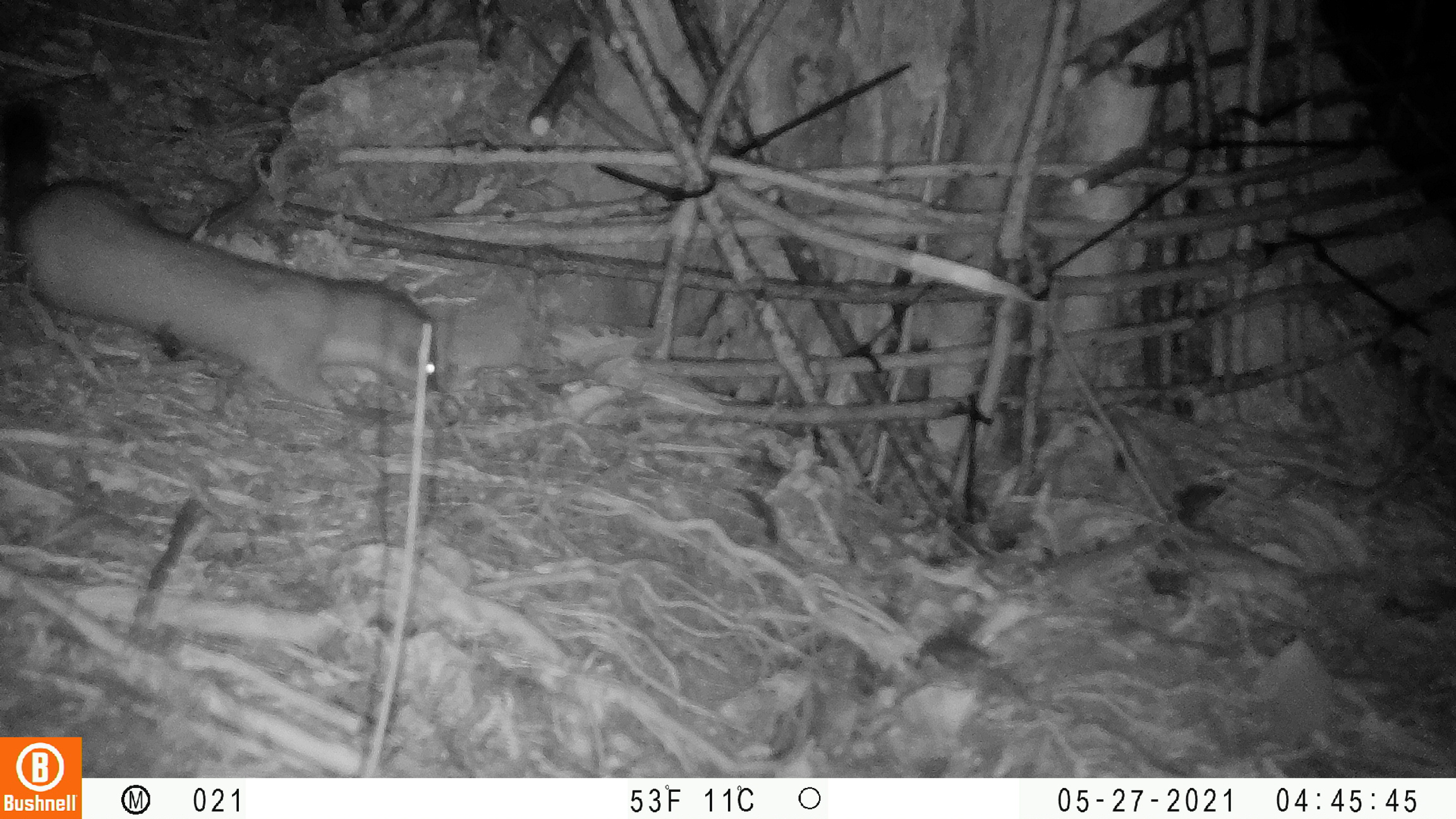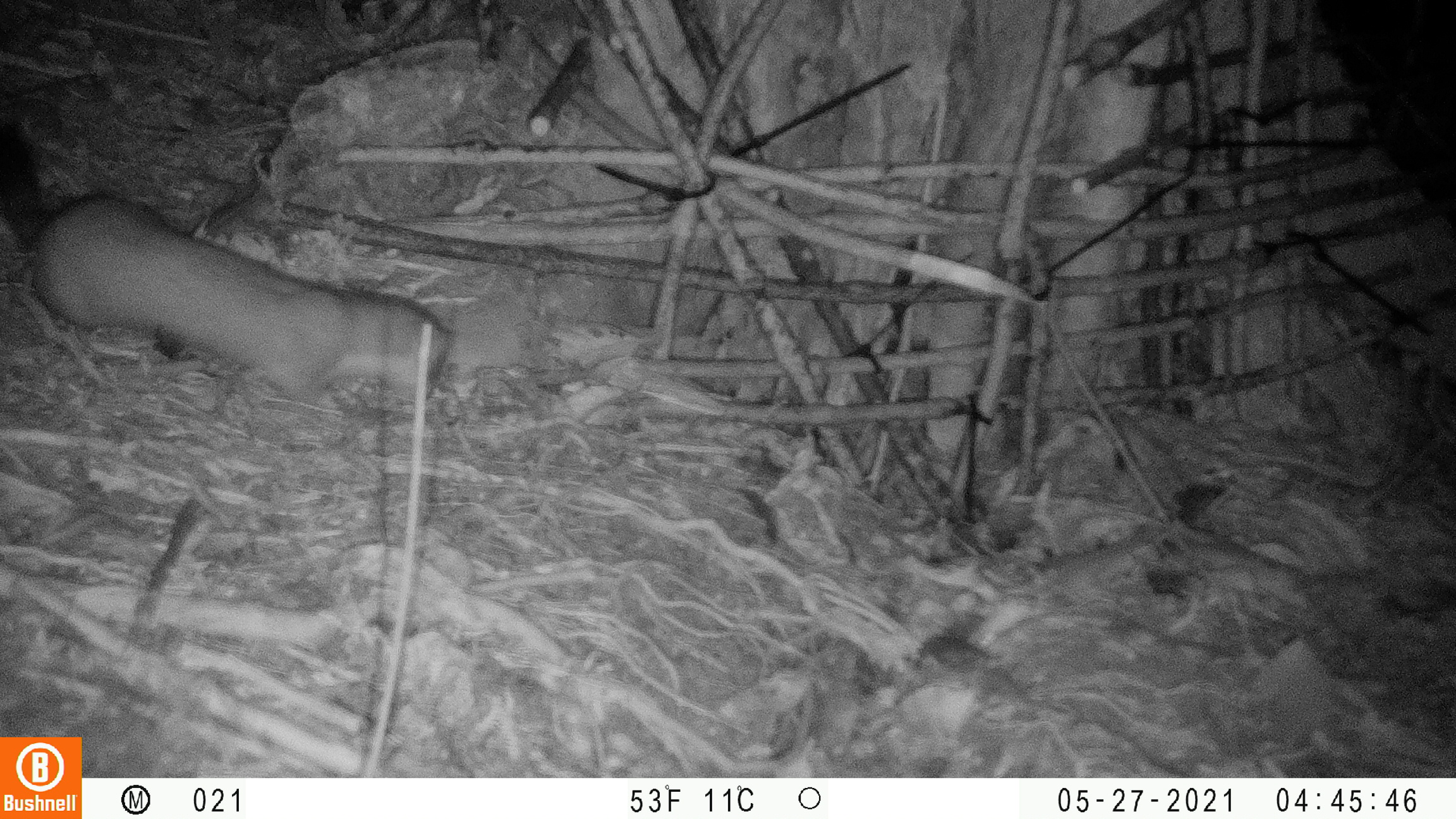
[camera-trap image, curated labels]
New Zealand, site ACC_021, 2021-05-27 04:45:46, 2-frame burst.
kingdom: Animalia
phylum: Chordata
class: Mammalia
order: Carnivora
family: Mustelidae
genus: Mustela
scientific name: Mustela erminea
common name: stoat